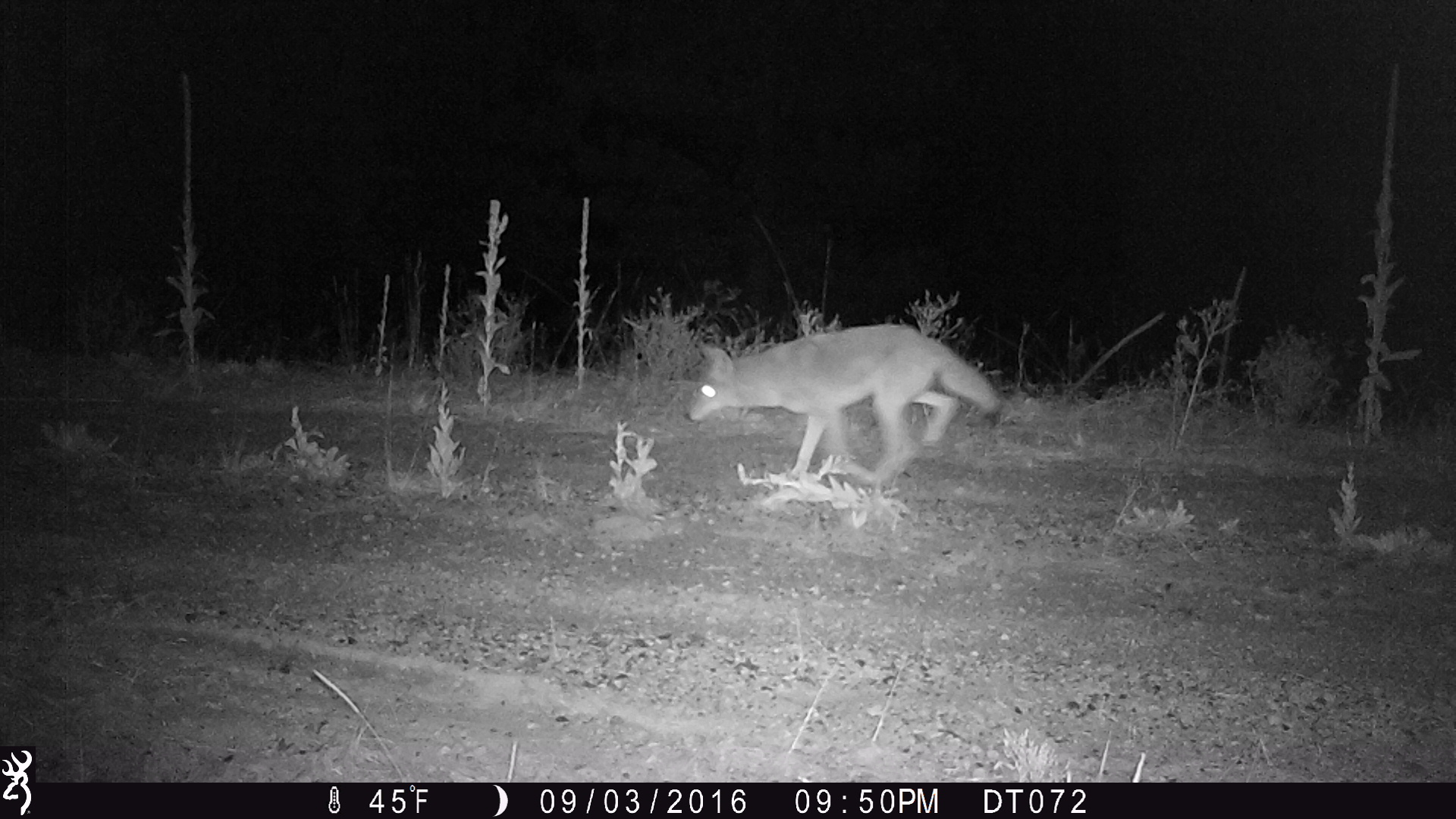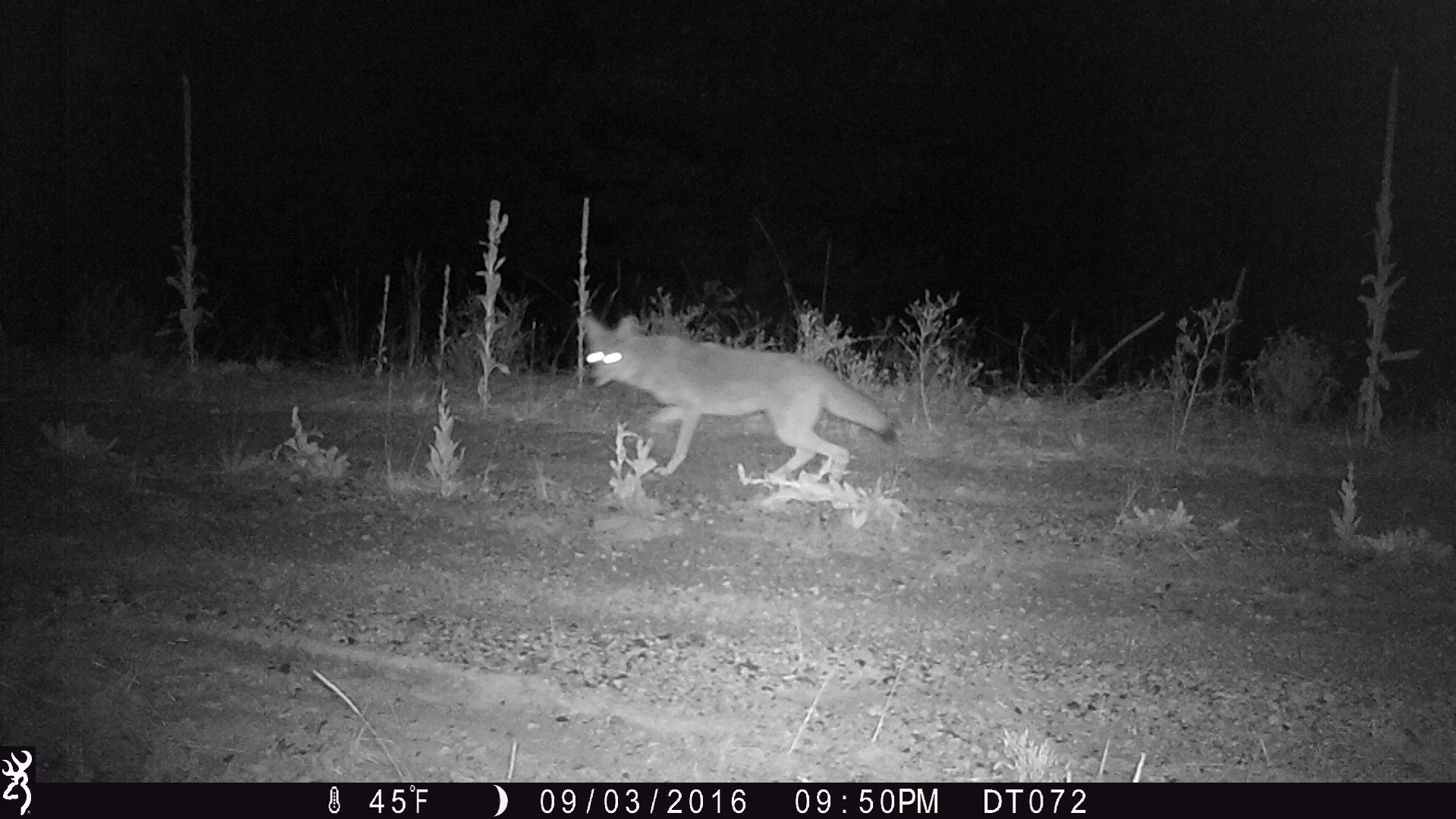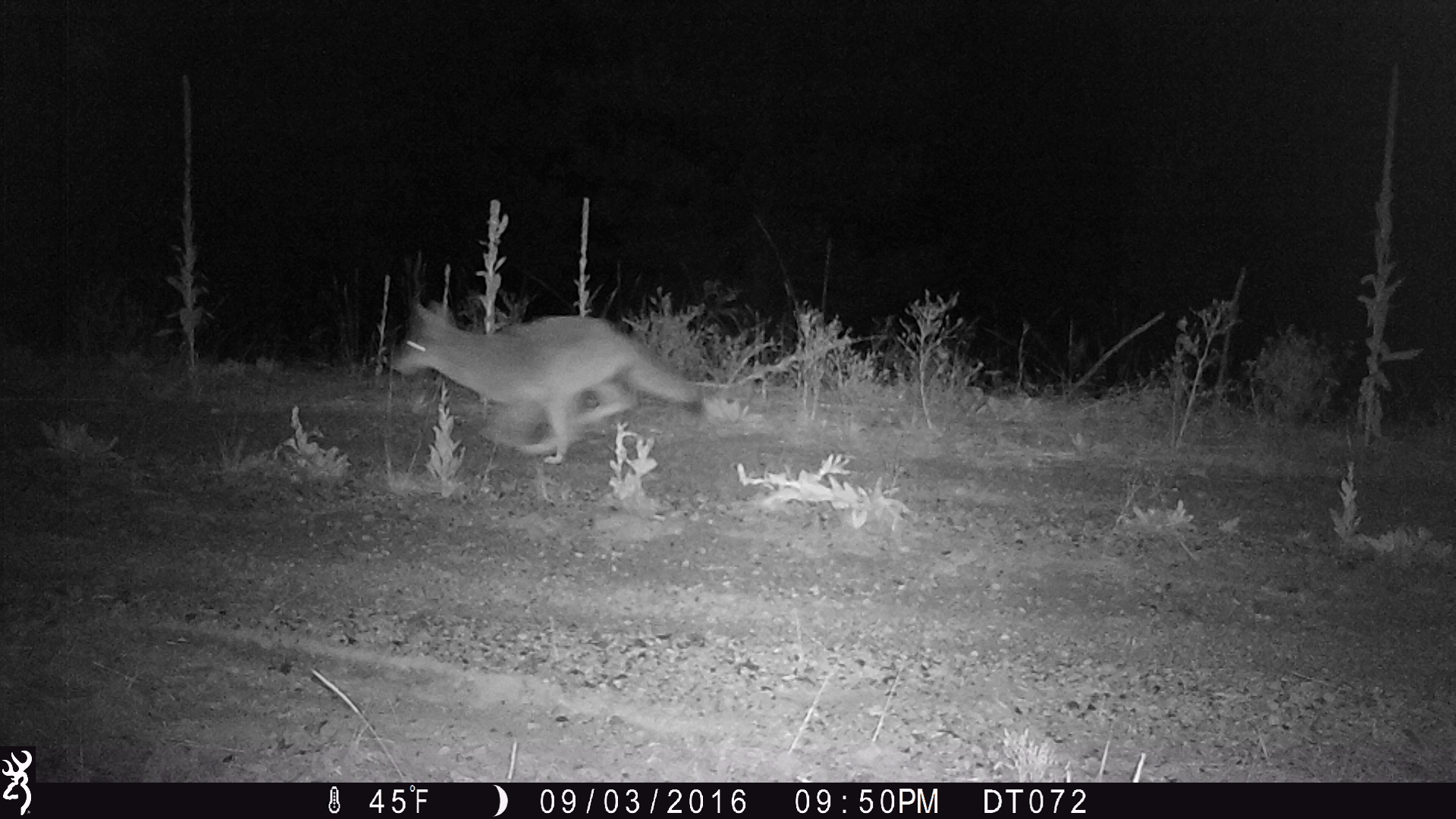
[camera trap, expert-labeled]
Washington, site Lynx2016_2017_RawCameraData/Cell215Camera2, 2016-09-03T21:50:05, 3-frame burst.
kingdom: Animalia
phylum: Chordata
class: Mammalia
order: Carnivora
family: Canidae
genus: Canis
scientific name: Canis latrans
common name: coyote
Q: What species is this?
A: Canis latrans (coyote).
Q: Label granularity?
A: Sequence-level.